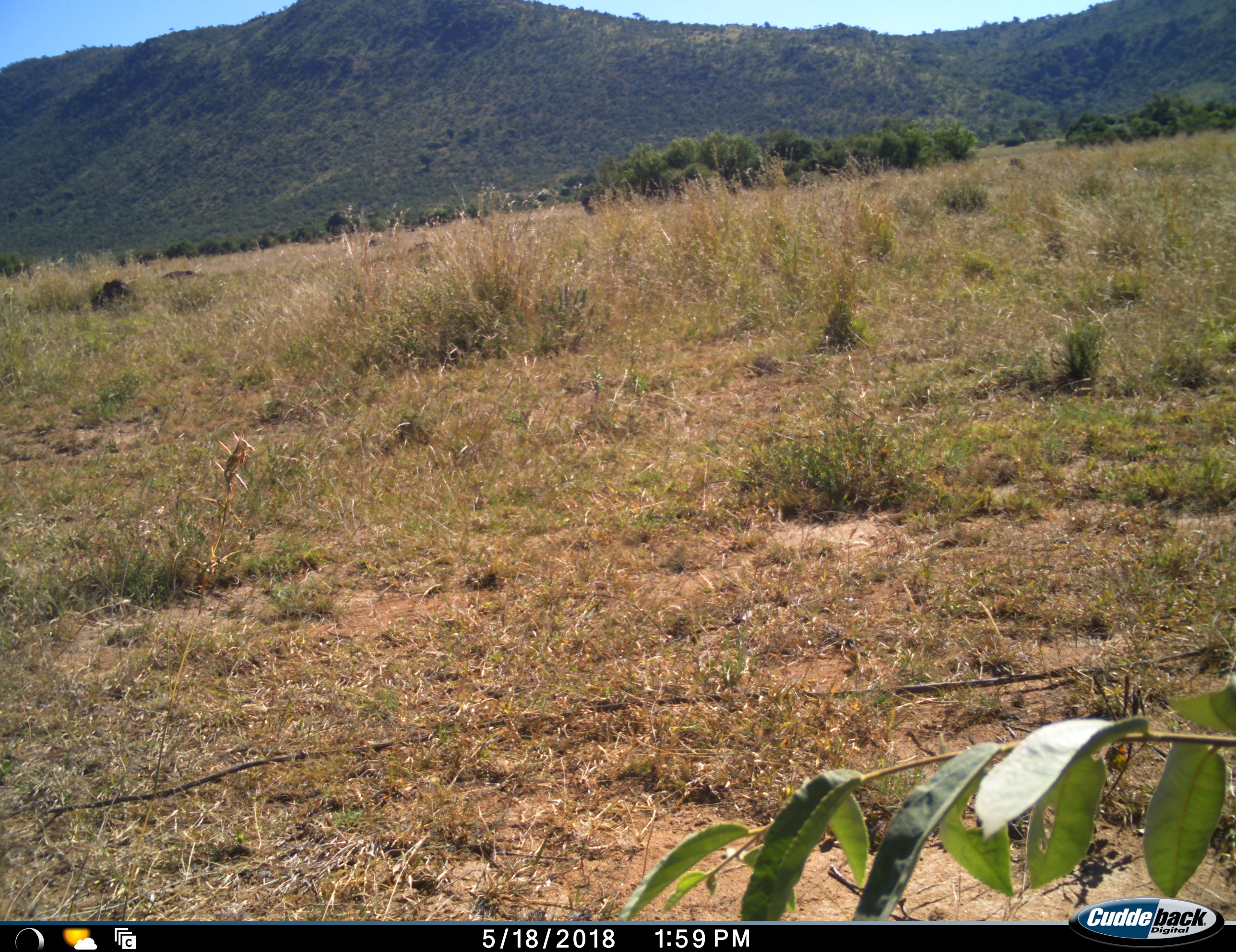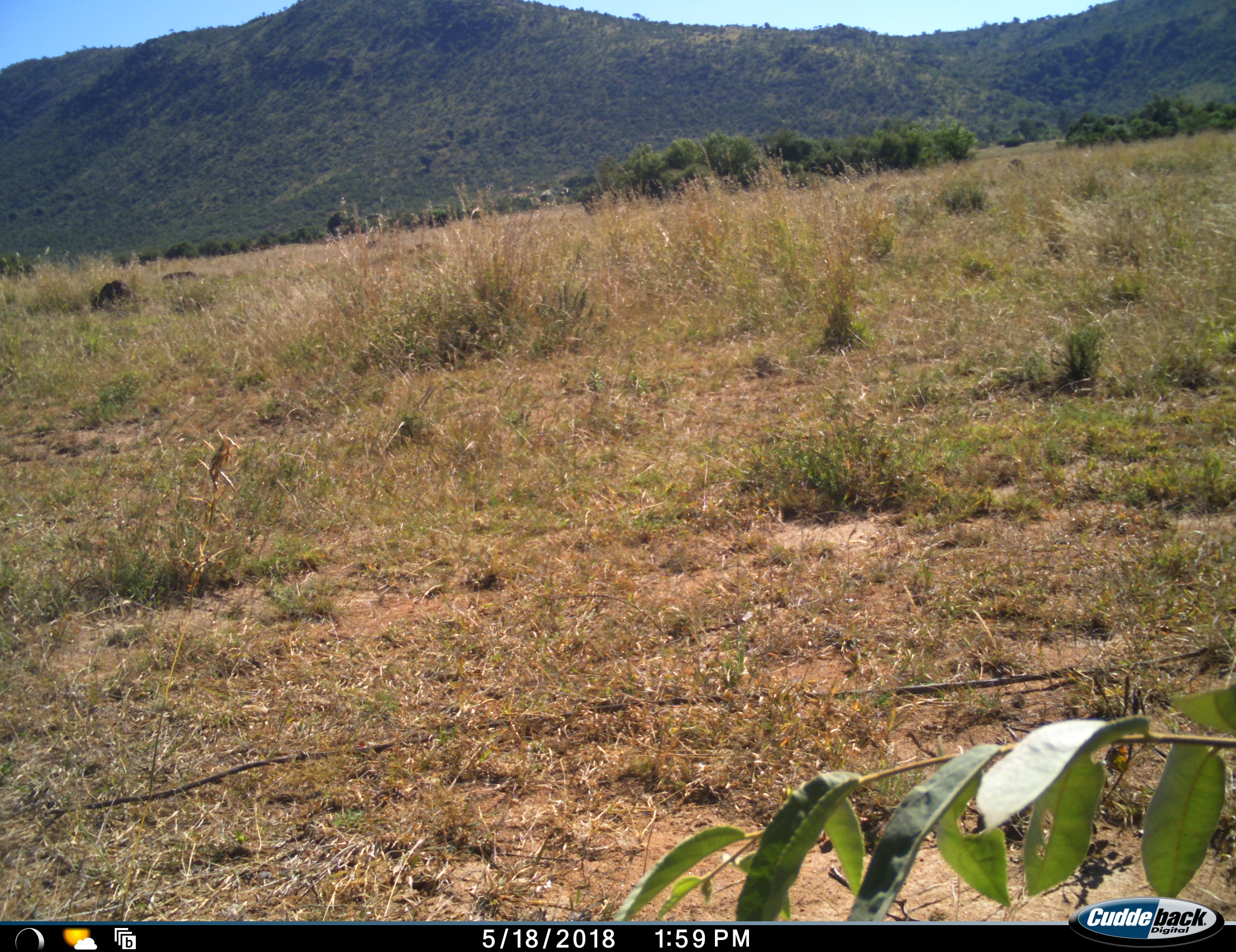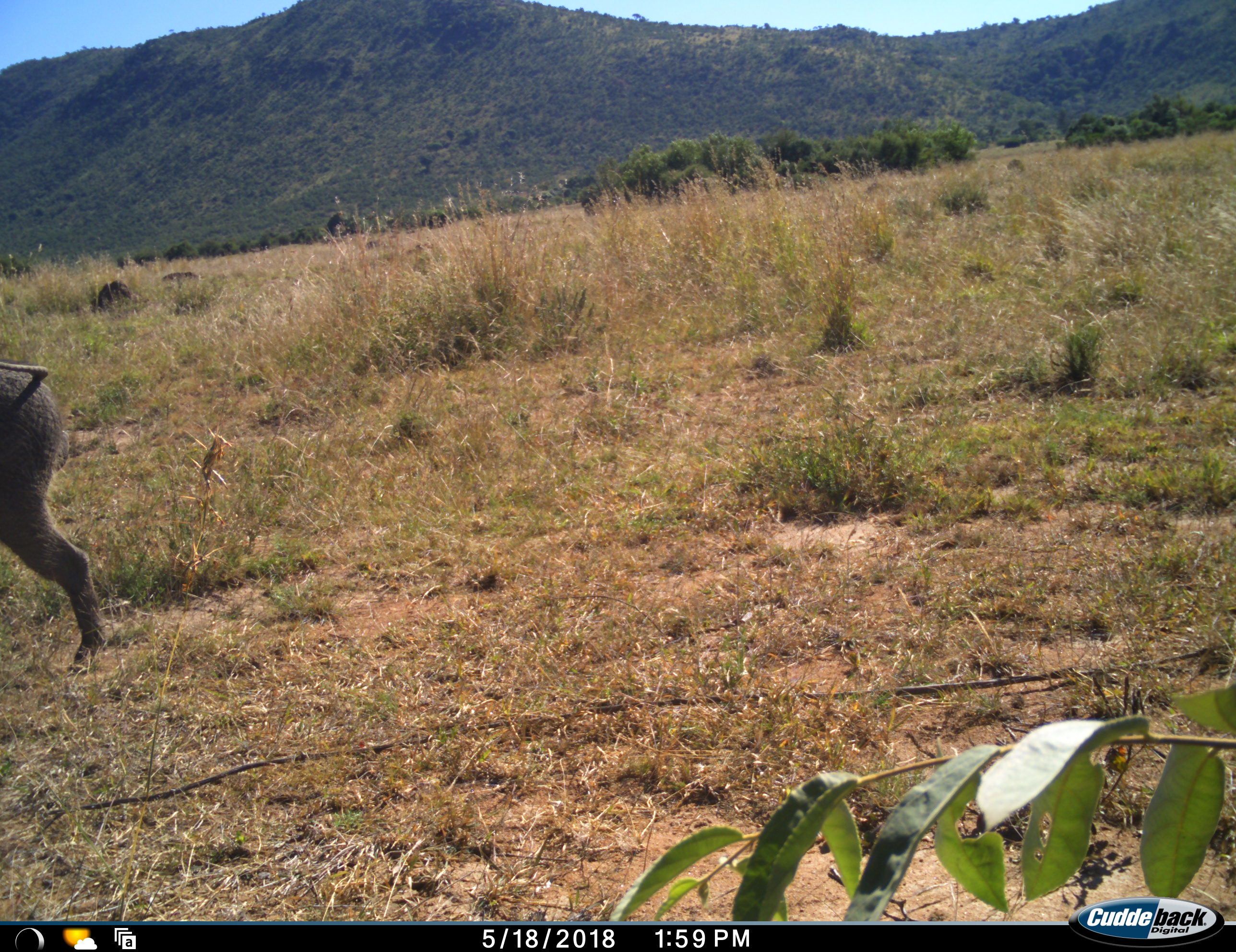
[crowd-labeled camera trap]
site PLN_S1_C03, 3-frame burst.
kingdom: Animalia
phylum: Chordata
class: Mammalia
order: Artiodactyla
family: Suidae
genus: Phacochoerus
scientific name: Phacochoerus africanus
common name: warthog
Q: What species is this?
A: Warthog (Phacochoerus africanus).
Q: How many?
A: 1.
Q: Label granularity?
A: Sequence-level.